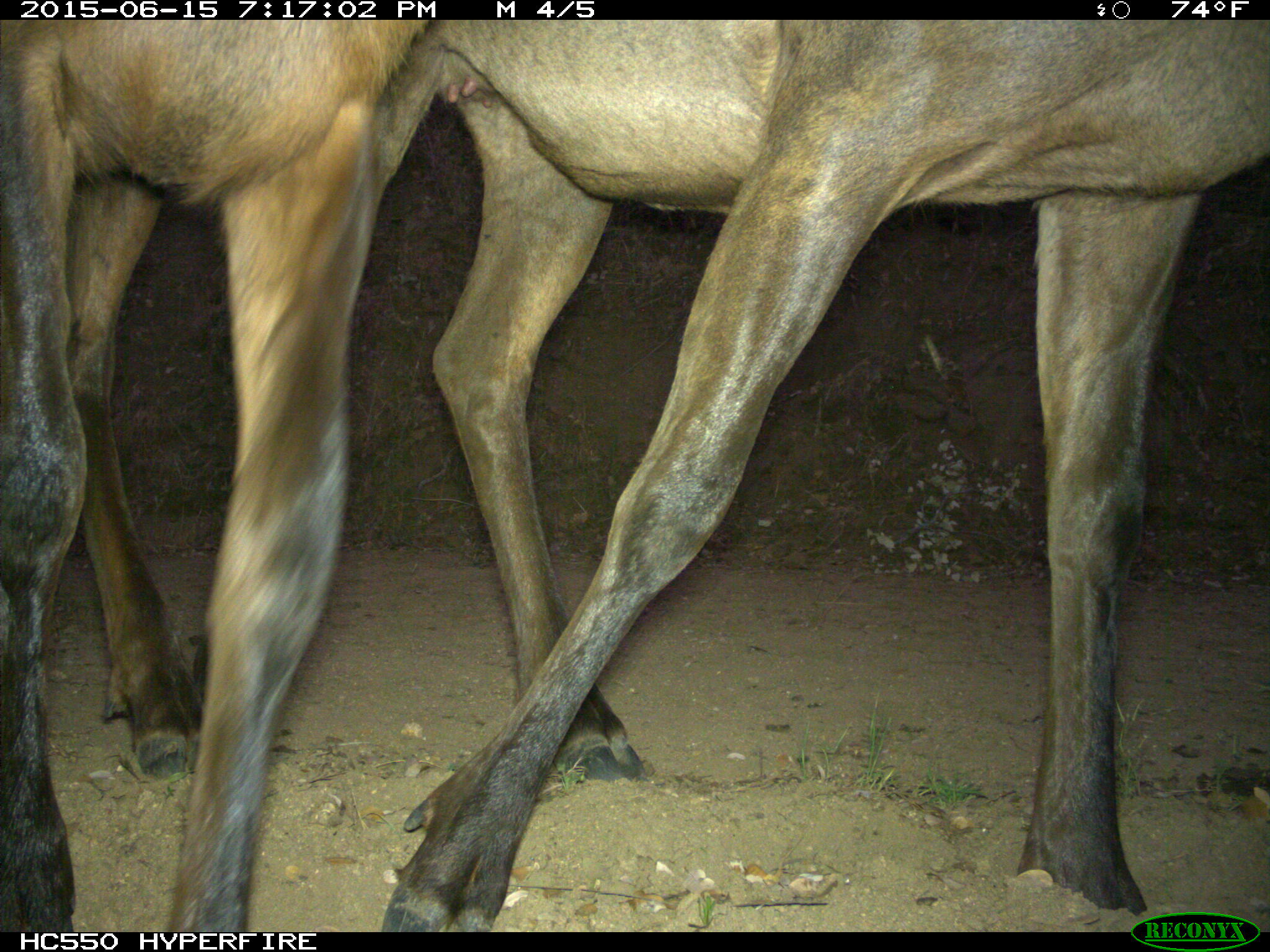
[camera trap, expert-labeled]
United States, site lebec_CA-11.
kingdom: Animalia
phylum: Chordata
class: Mammalia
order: Artiodactyla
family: Cervidae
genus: Cervus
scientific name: Cervus canadensis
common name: elk